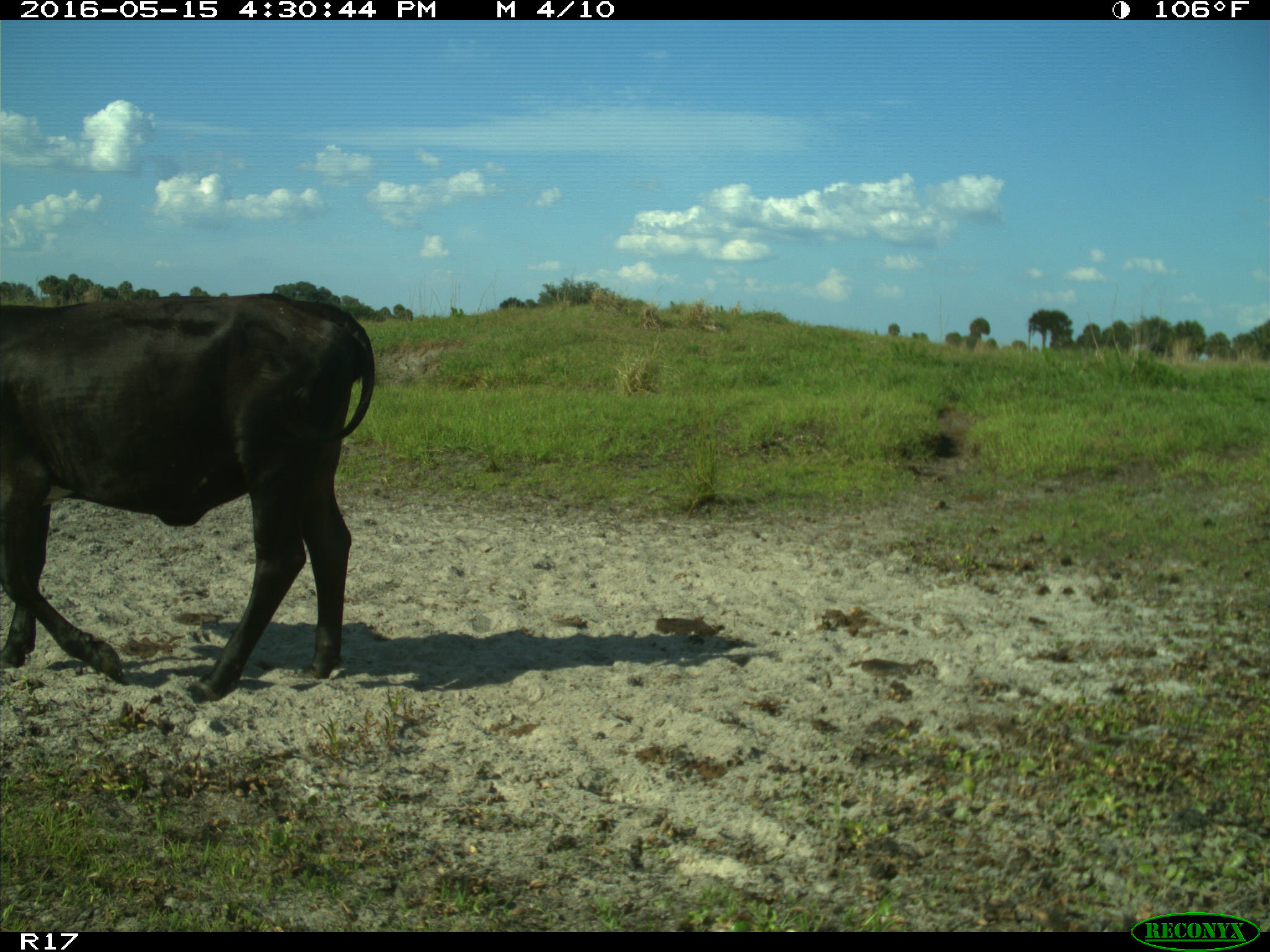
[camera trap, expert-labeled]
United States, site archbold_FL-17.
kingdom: Animalia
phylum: Chordata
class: Mammalia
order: Artiodactyla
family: Bovidae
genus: Bos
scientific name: Bos taurus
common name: domestic cow